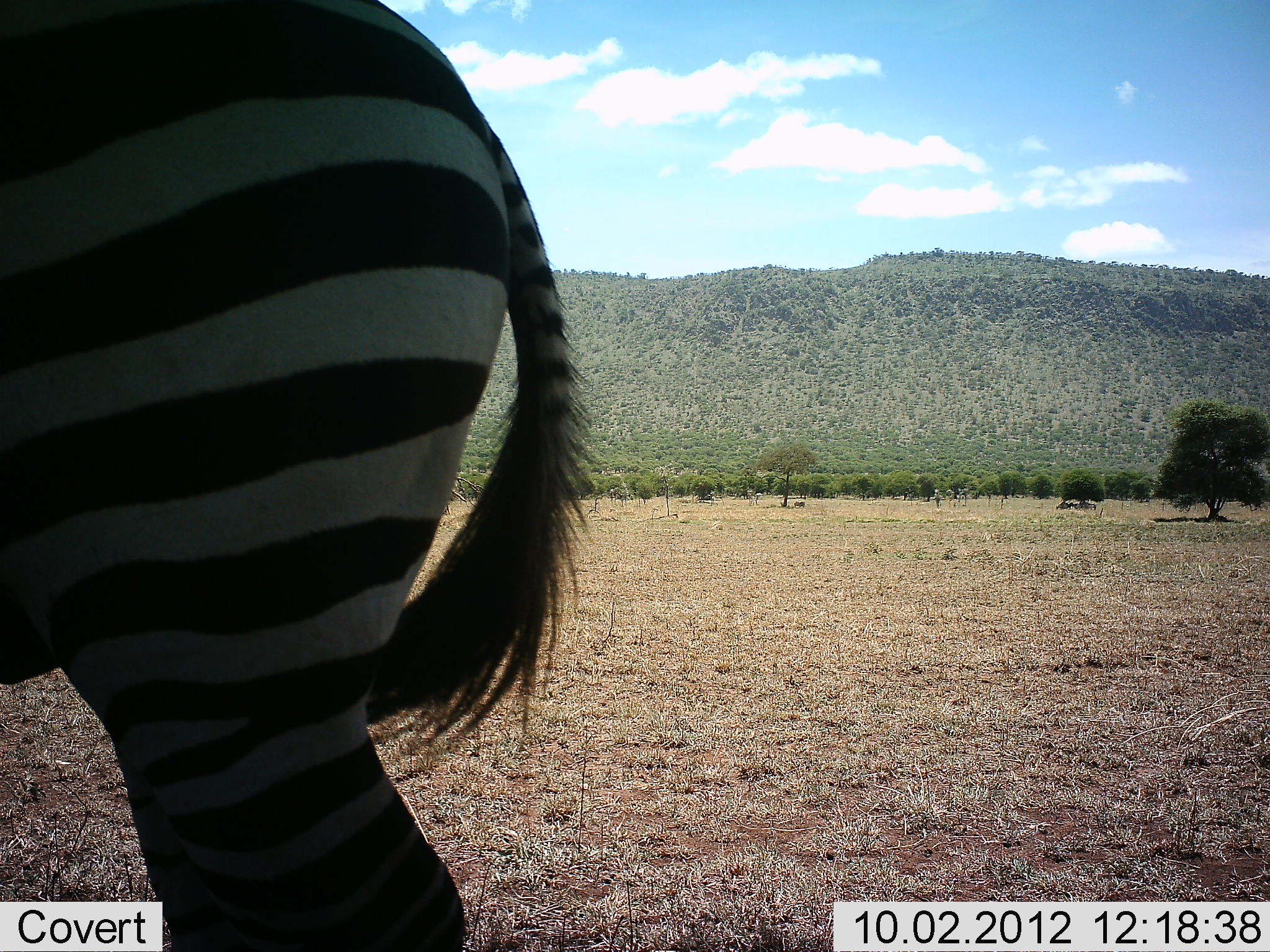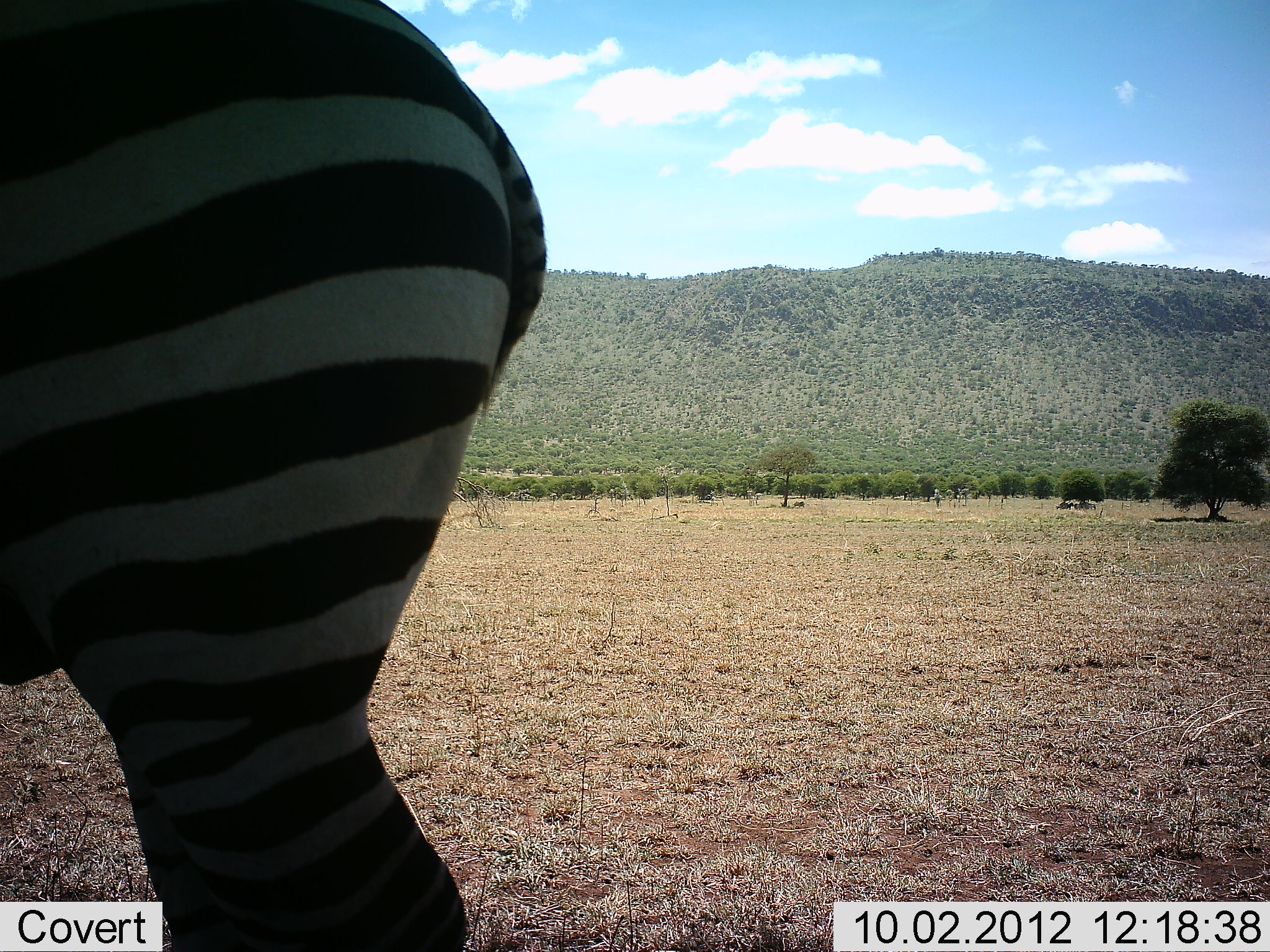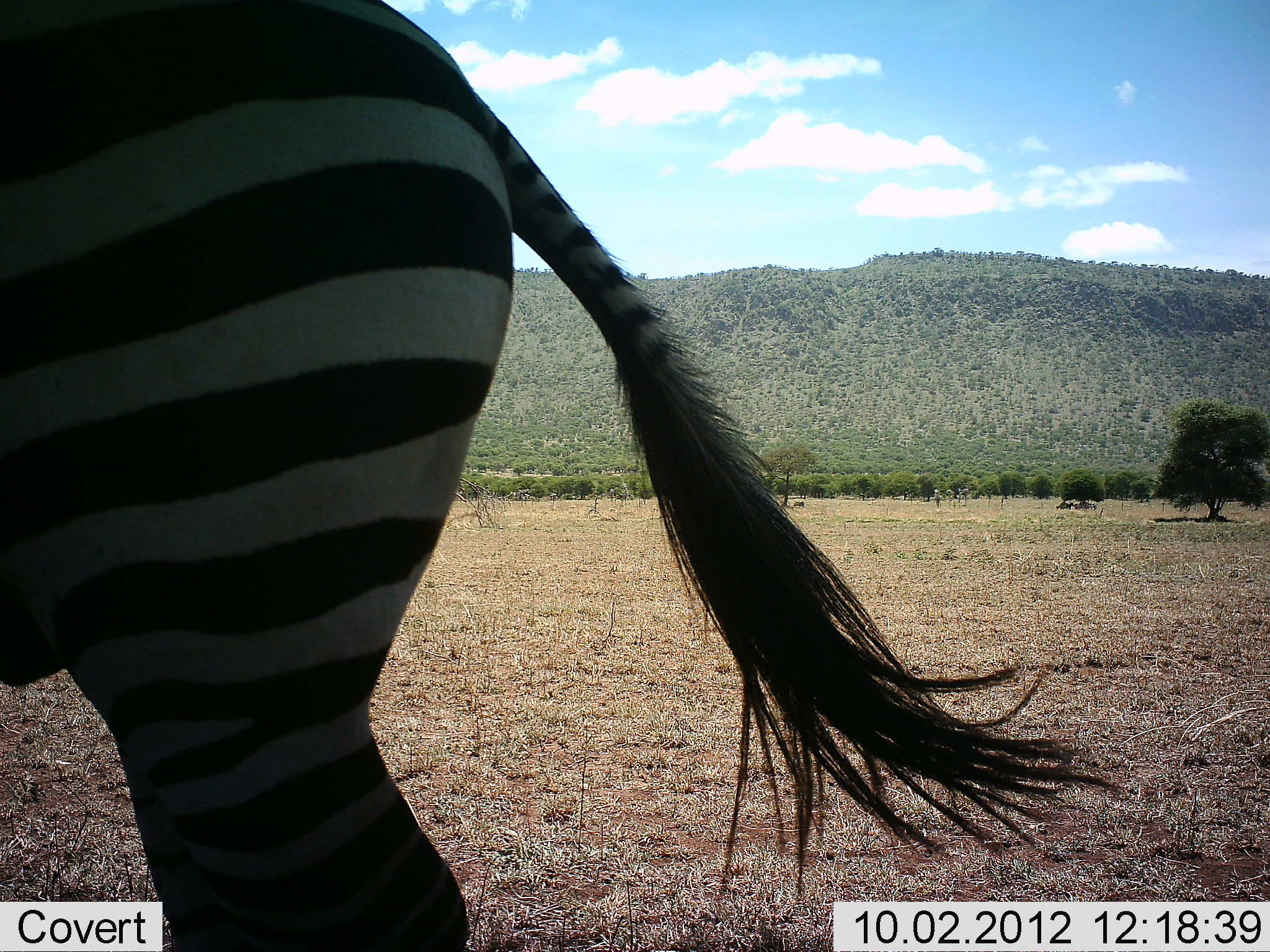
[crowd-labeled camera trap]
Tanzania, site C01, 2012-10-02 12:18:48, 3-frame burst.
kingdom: Animalia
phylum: Chordata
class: Mammalia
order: Perissodactyla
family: Equidae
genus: Equus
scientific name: Equus quagga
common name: plains zebra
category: zebra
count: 1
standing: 100%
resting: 0%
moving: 0%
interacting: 0%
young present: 0%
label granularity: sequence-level